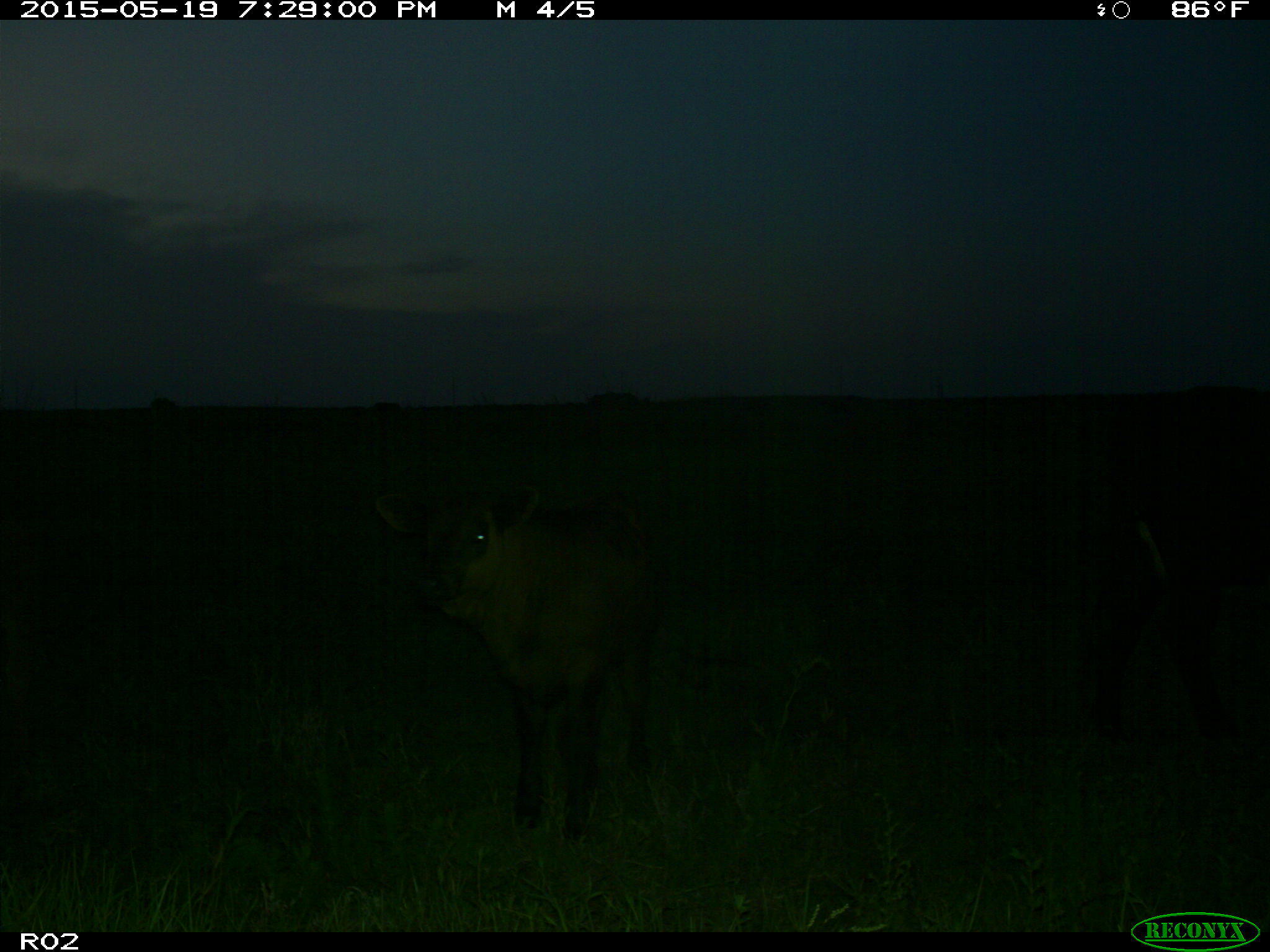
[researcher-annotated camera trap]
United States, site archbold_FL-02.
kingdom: Animalia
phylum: Chordata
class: Mammalia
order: Artiodactyla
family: Bovidae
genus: Bos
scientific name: Bos taurus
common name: domestic cow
Bos taurus (domestic cow).